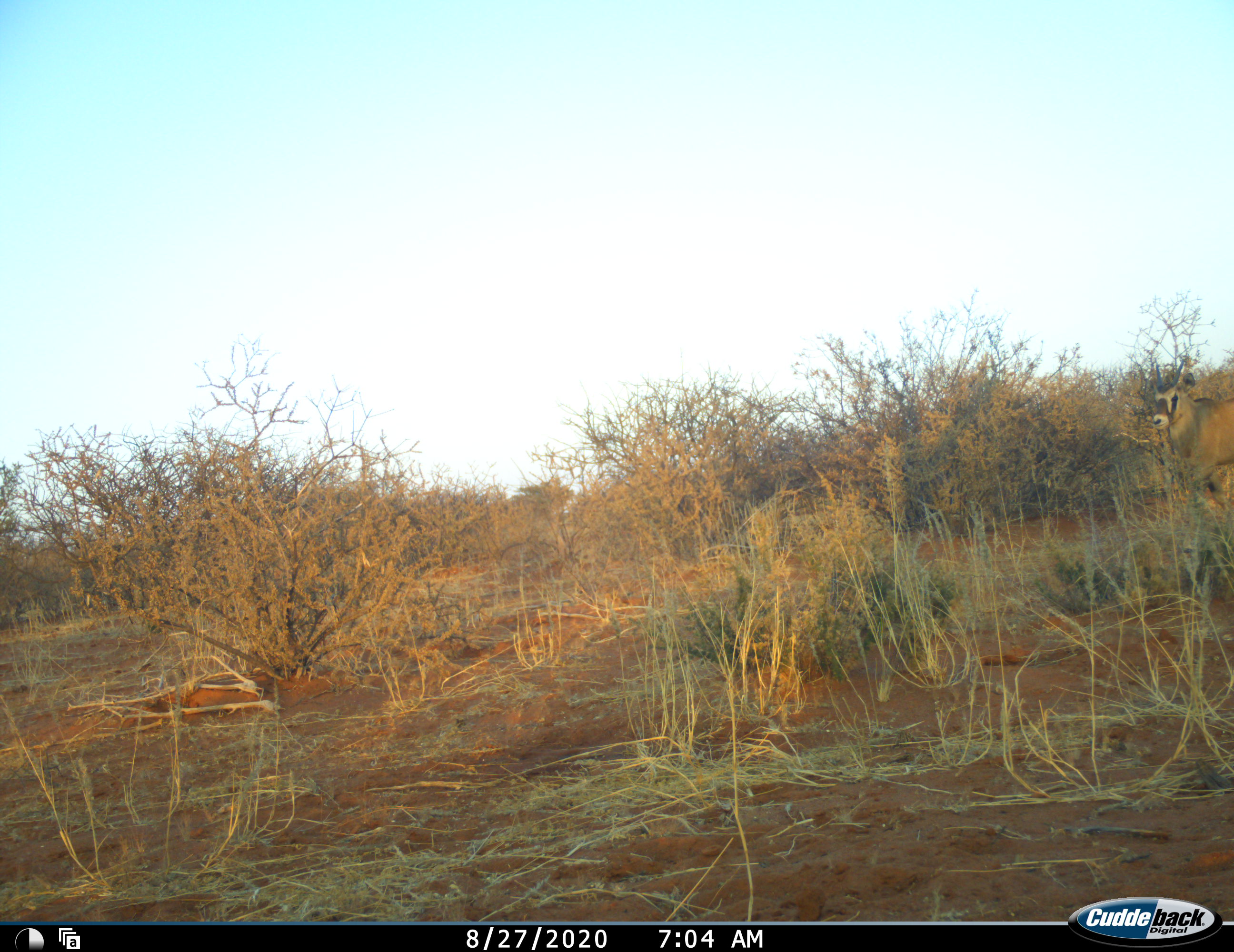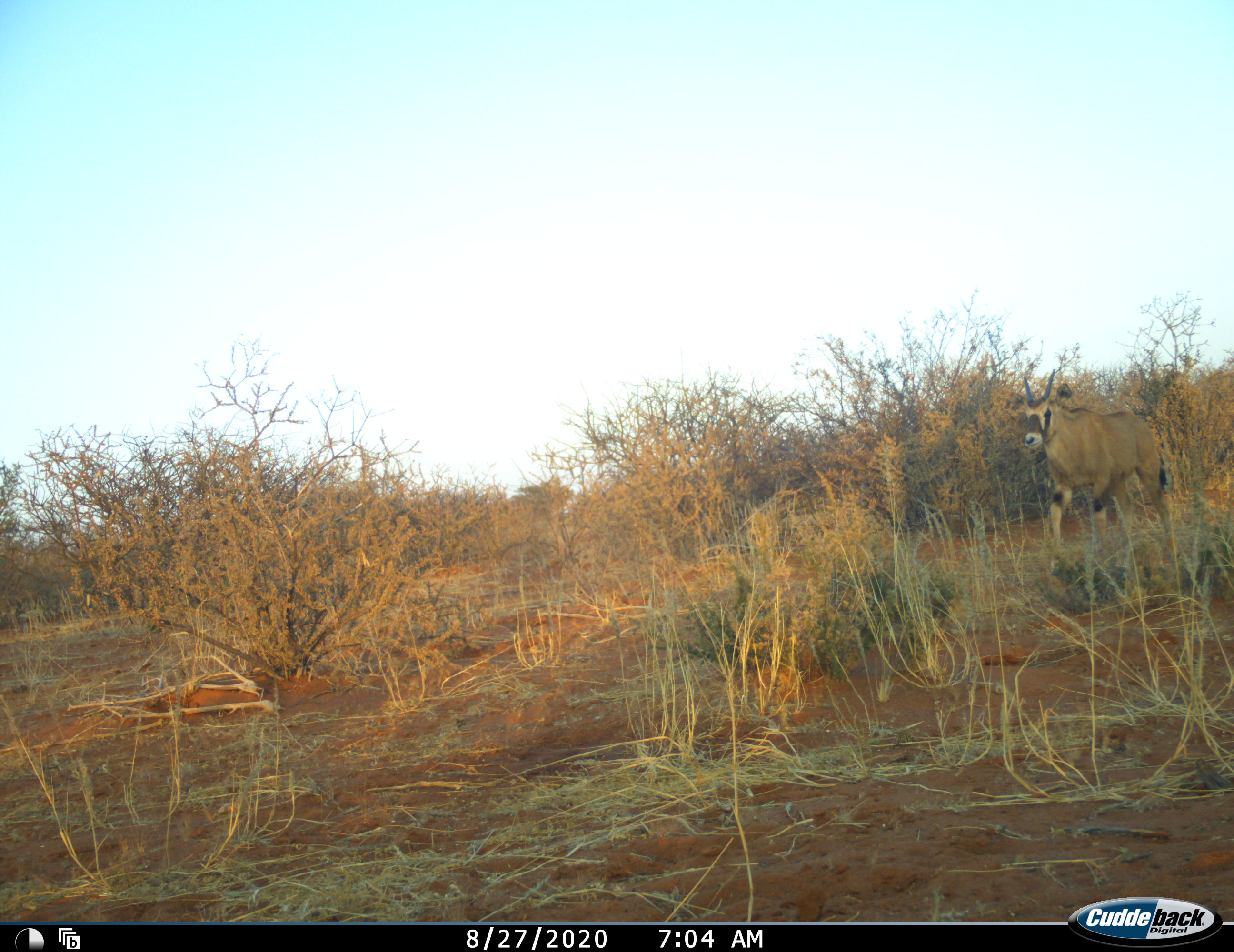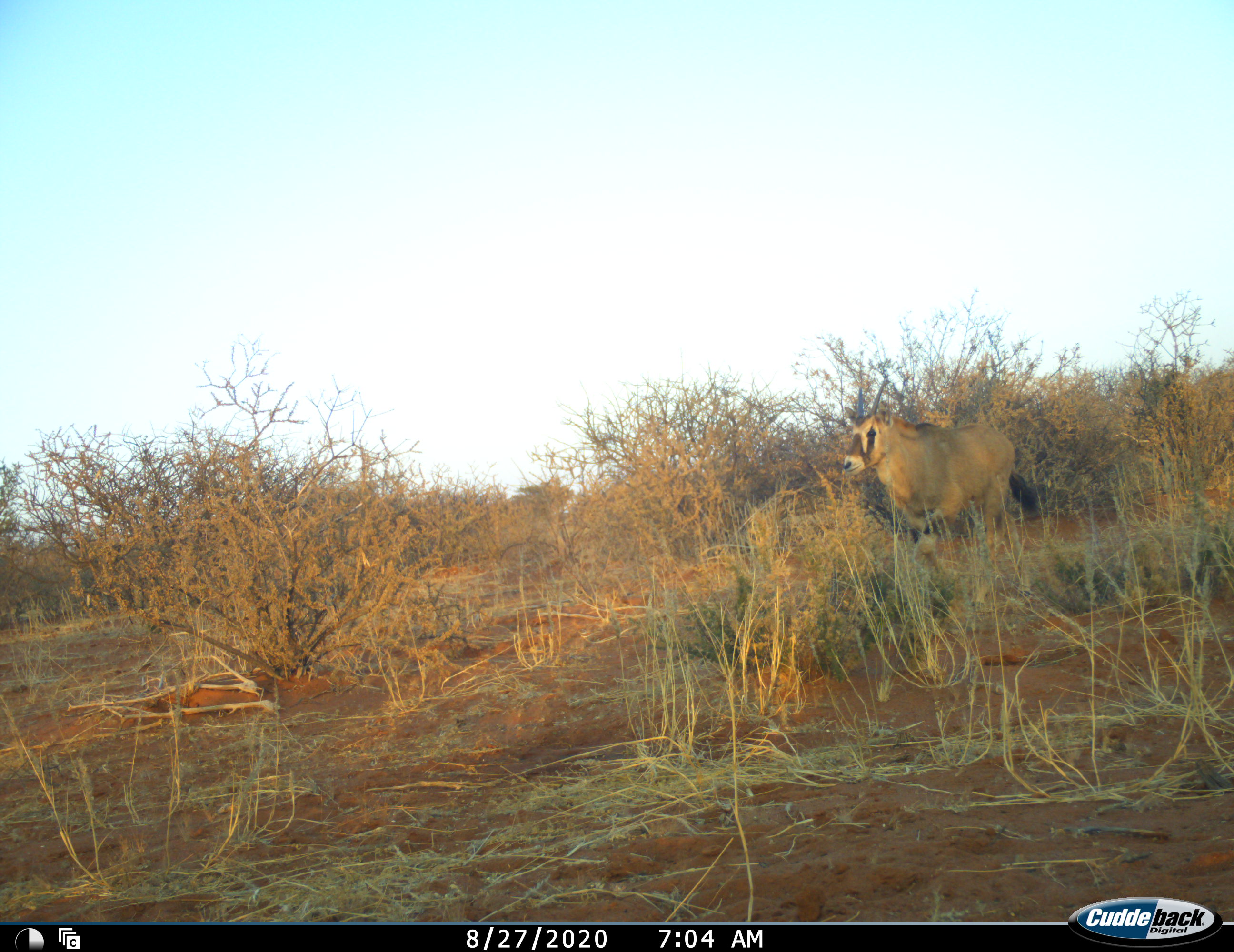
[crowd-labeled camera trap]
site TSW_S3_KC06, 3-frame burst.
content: unidentified animal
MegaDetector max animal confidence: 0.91